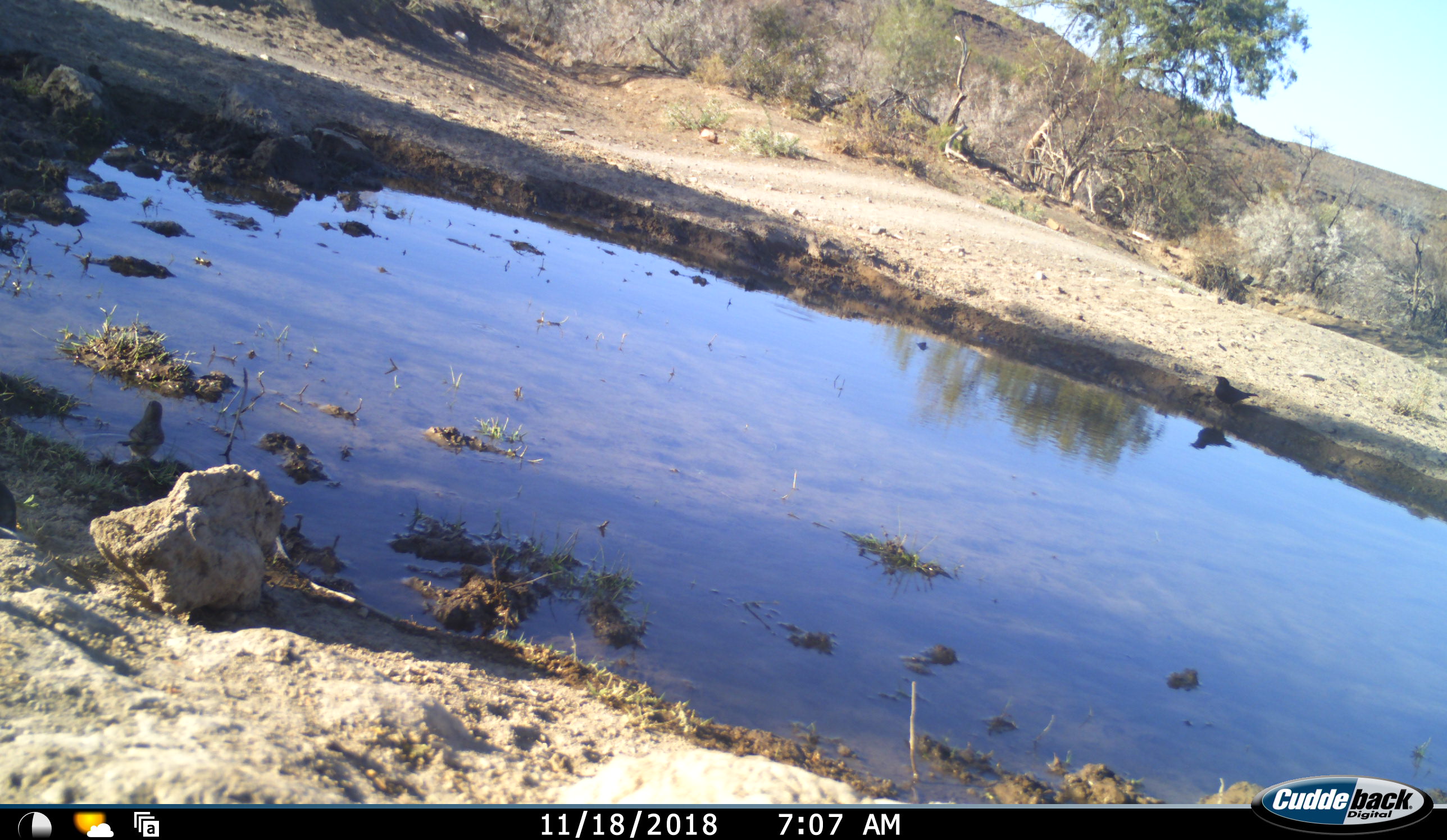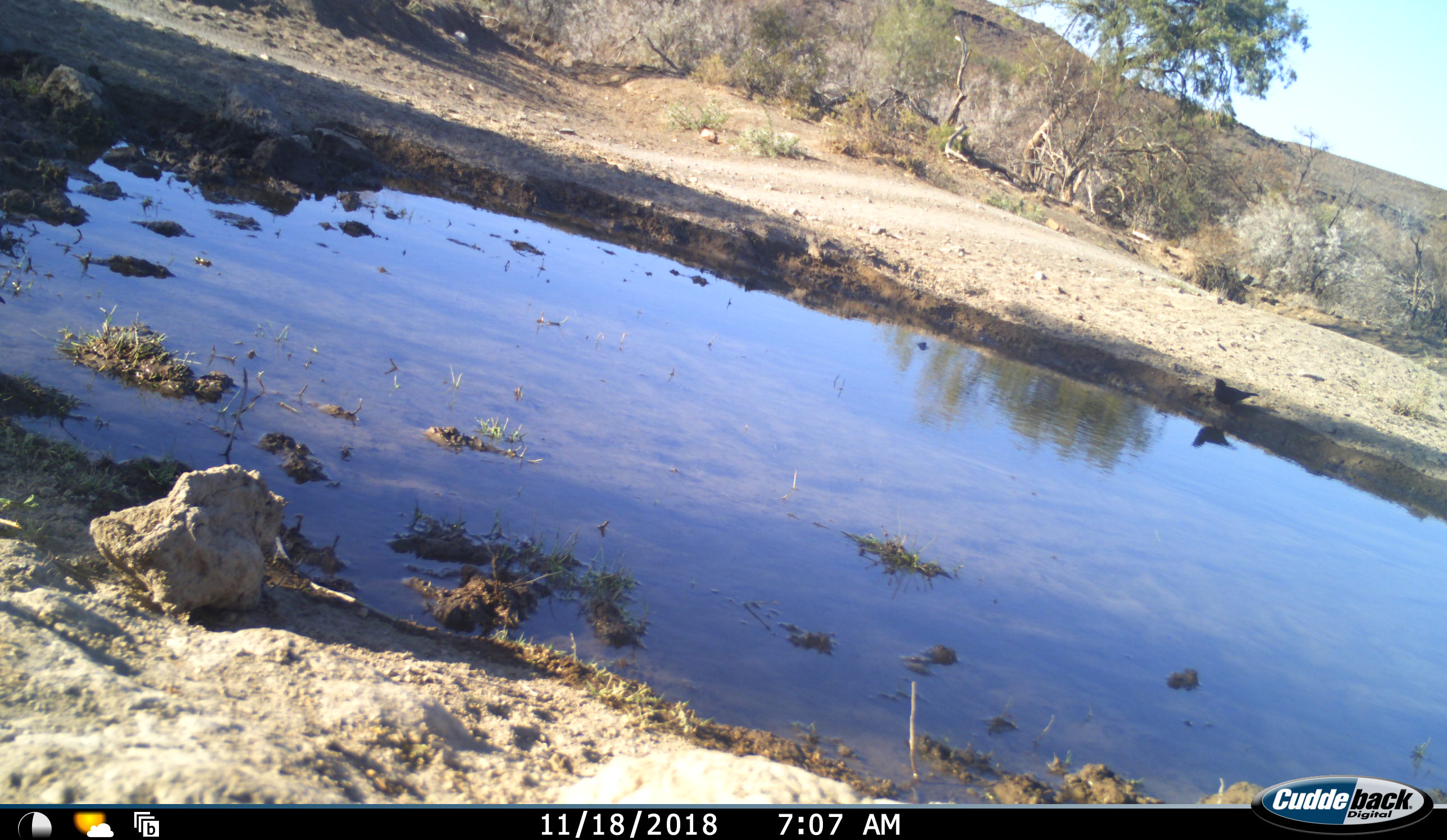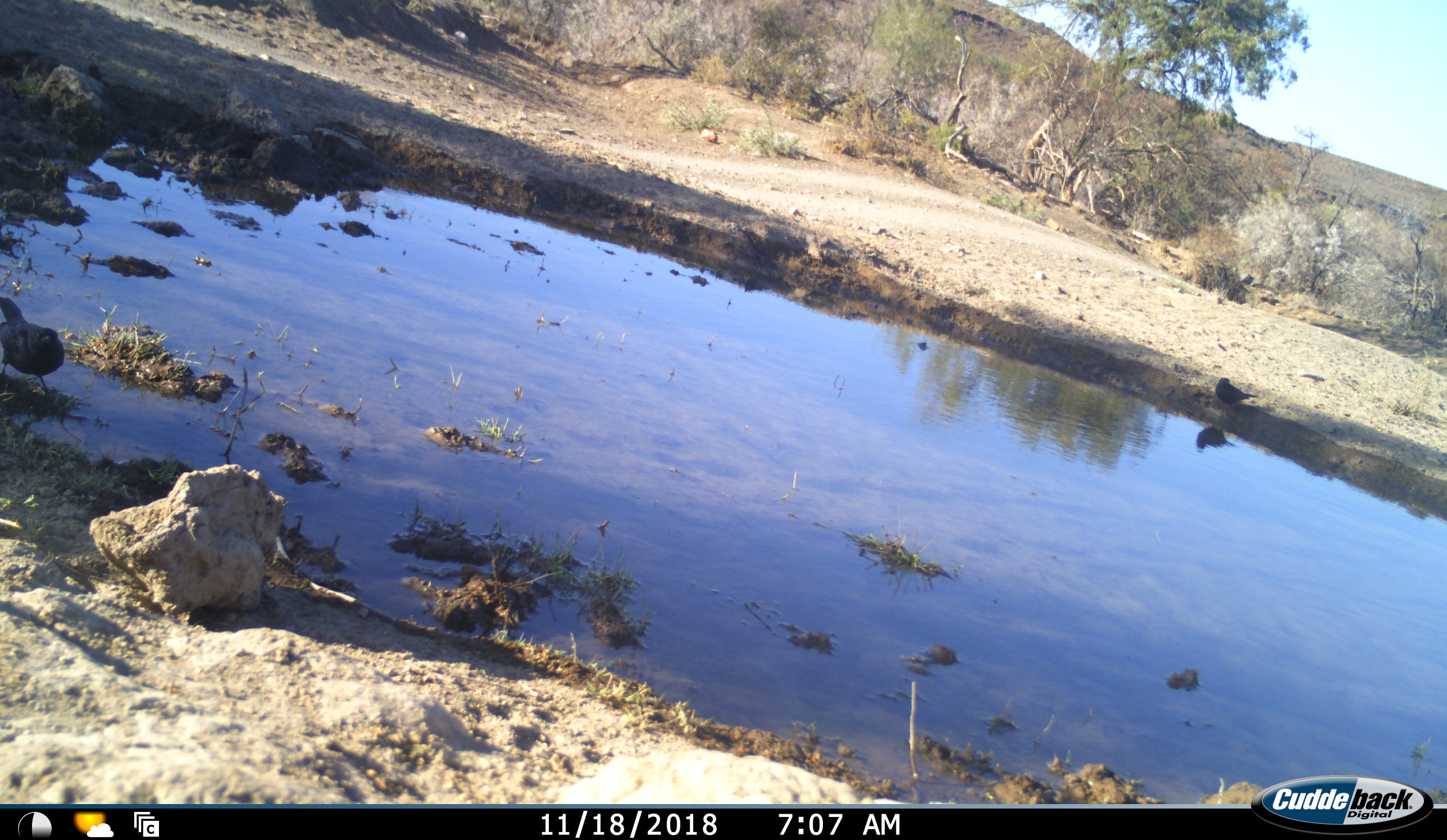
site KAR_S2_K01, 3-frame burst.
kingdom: Animalia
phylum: Chordata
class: Aves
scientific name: Aves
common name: bird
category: birdother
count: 3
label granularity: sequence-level